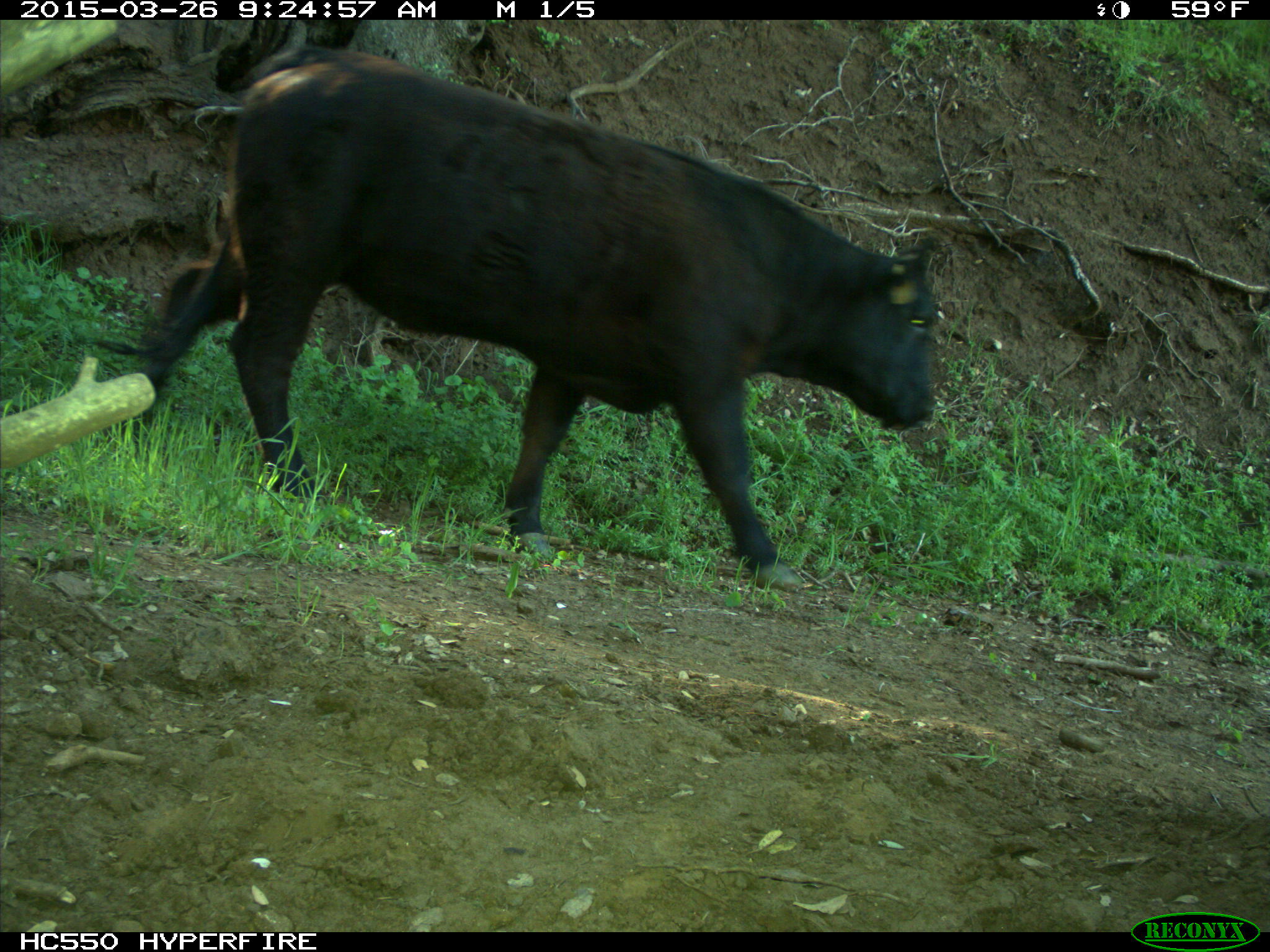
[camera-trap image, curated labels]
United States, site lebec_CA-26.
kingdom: Animalia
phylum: Chordata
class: Mammalia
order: Artiodactyla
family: Bovidae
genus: Bos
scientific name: Bos taurus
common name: domestic cow